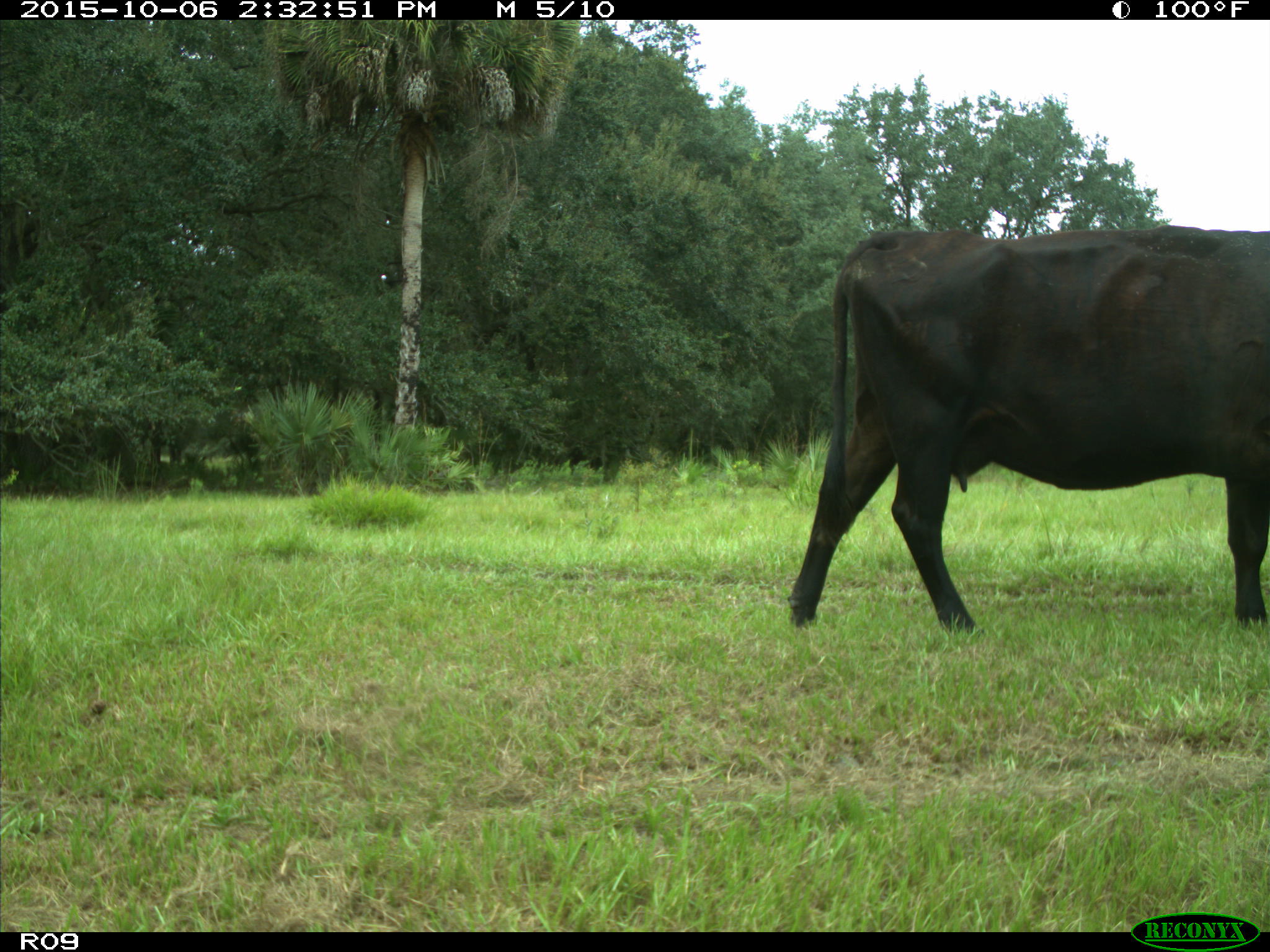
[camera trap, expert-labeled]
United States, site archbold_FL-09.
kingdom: Animalia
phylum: Chordata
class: Mammalia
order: Artiodactyla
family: Bovidae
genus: Bos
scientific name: Bos taurus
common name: domestic cow